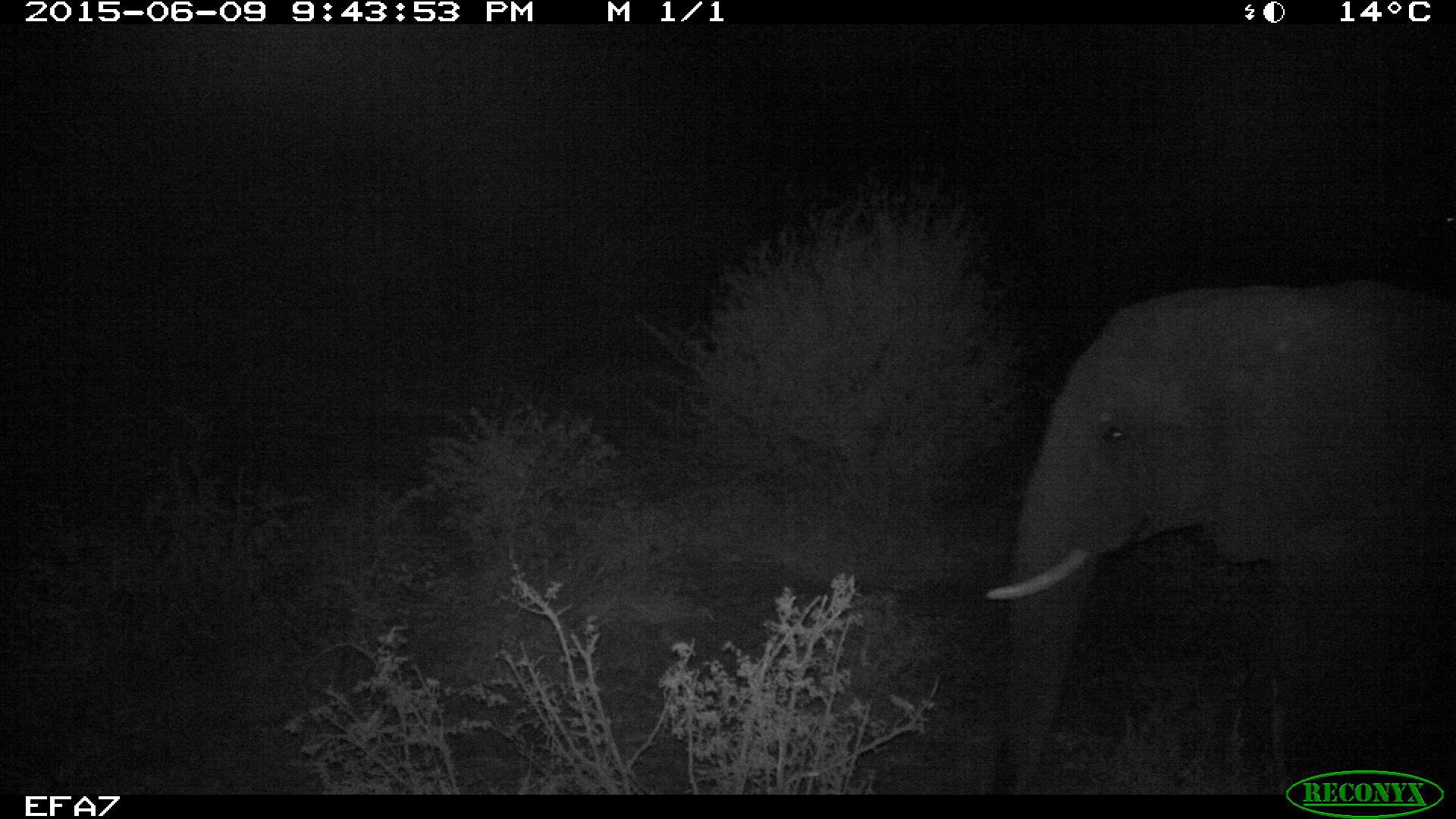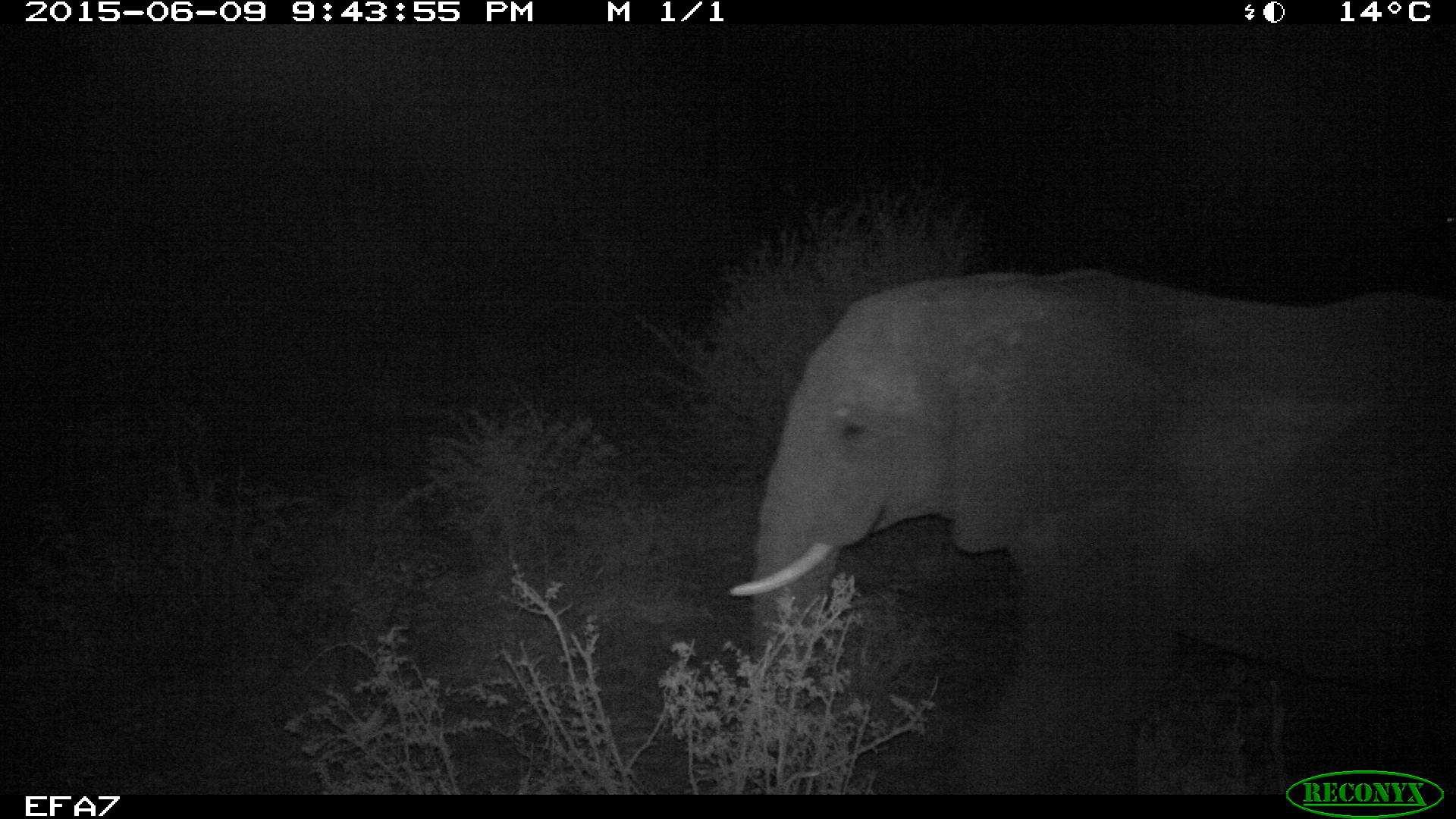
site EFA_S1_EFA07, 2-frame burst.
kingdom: Animalia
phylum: Chordata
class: Mammalia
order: Proboscidea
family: Elephantidae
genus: Loxodonta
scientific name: Loxodonta africana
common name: african bush elephant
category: elephant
Elephant (african bush elephant) (Loxodonta africana), count 1. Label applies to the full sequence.